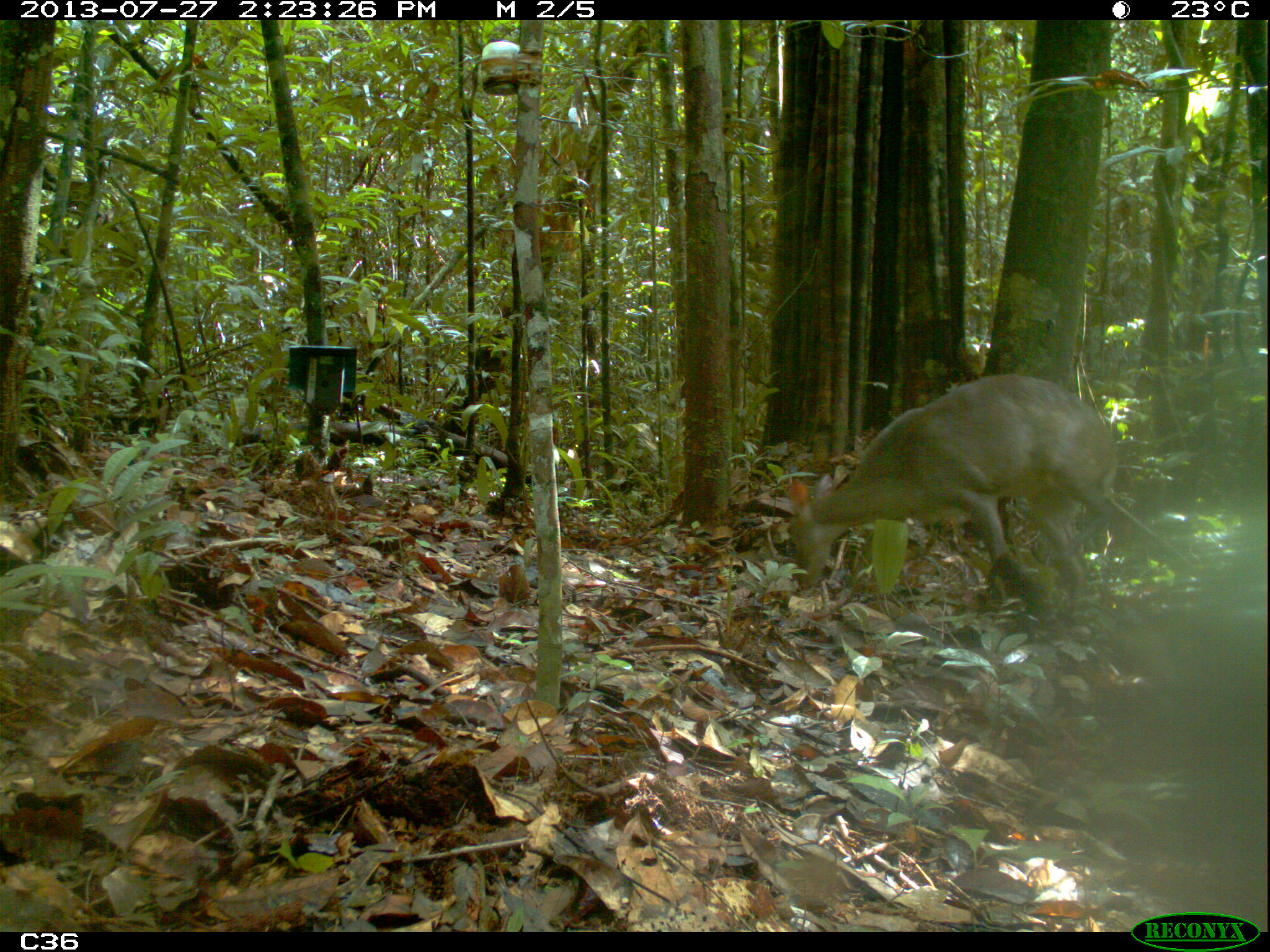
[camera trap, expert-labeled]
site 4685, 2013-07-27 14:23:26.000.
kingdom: Animalia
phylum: Chordata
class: Mammalia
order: Artiodactyla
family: Cervidae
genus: Mazama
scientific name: Mazama gouazoubira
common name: gray brocket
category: mazama gouazaoubira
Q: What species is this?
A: Mazama gouazaoubira (gray brocket) (Mazama gouazoubira).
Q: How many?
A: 1.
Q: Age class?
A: Adult.